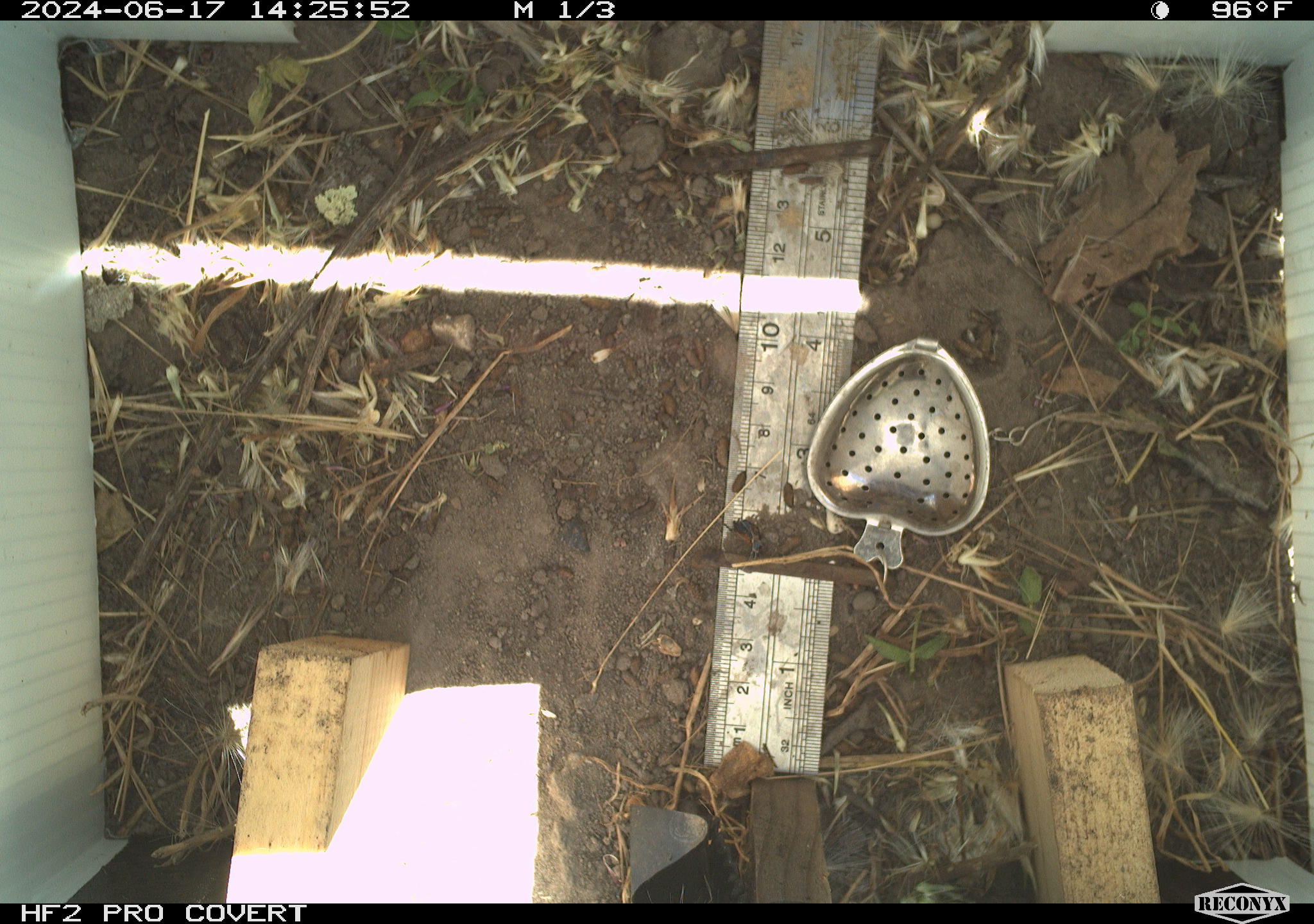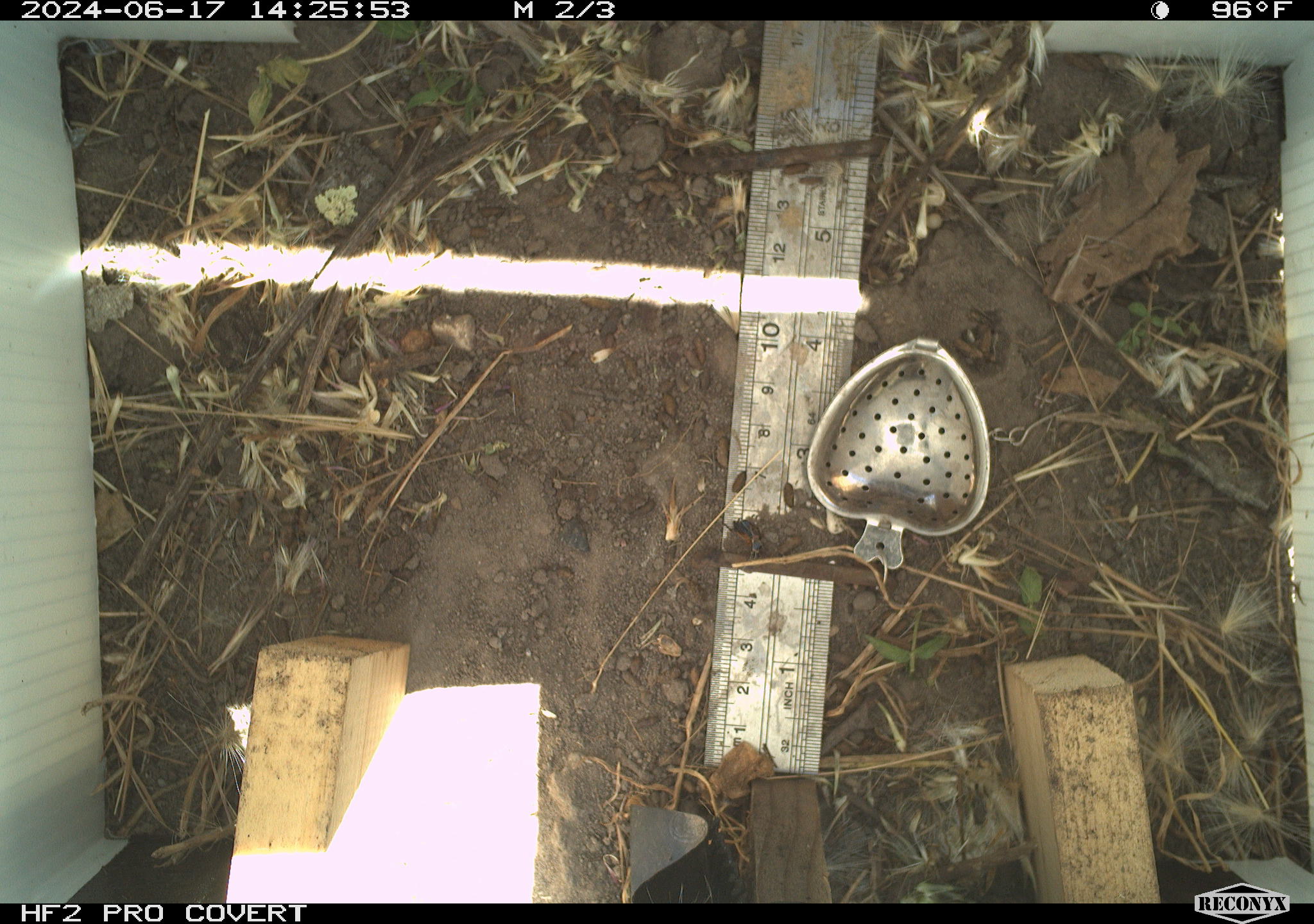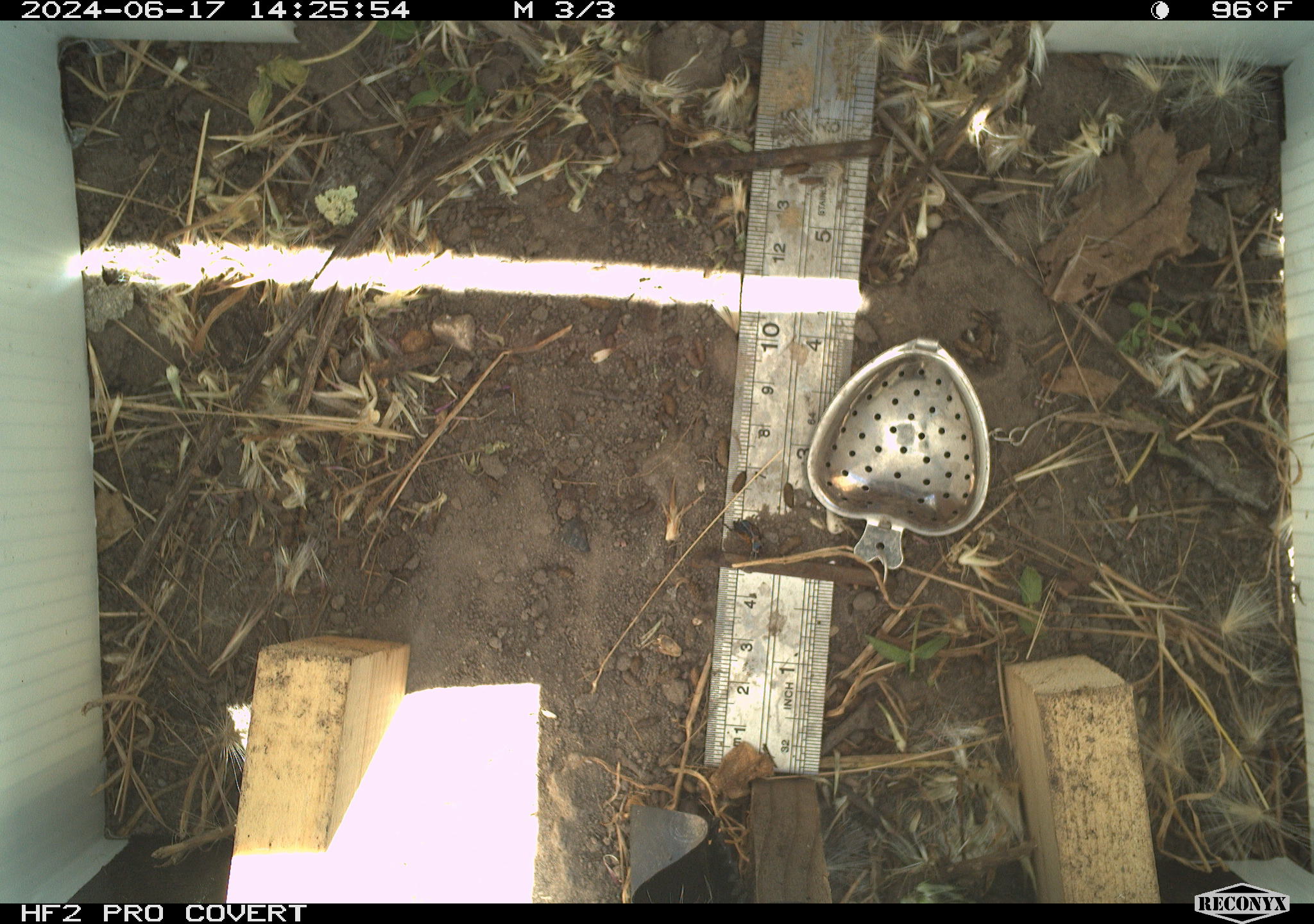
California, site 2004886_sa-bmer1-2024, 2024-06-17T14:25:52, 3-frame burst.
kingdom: Animalia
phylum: Arthropoda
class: Insecta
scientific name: Insecta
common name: insect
Insect (Insecta).